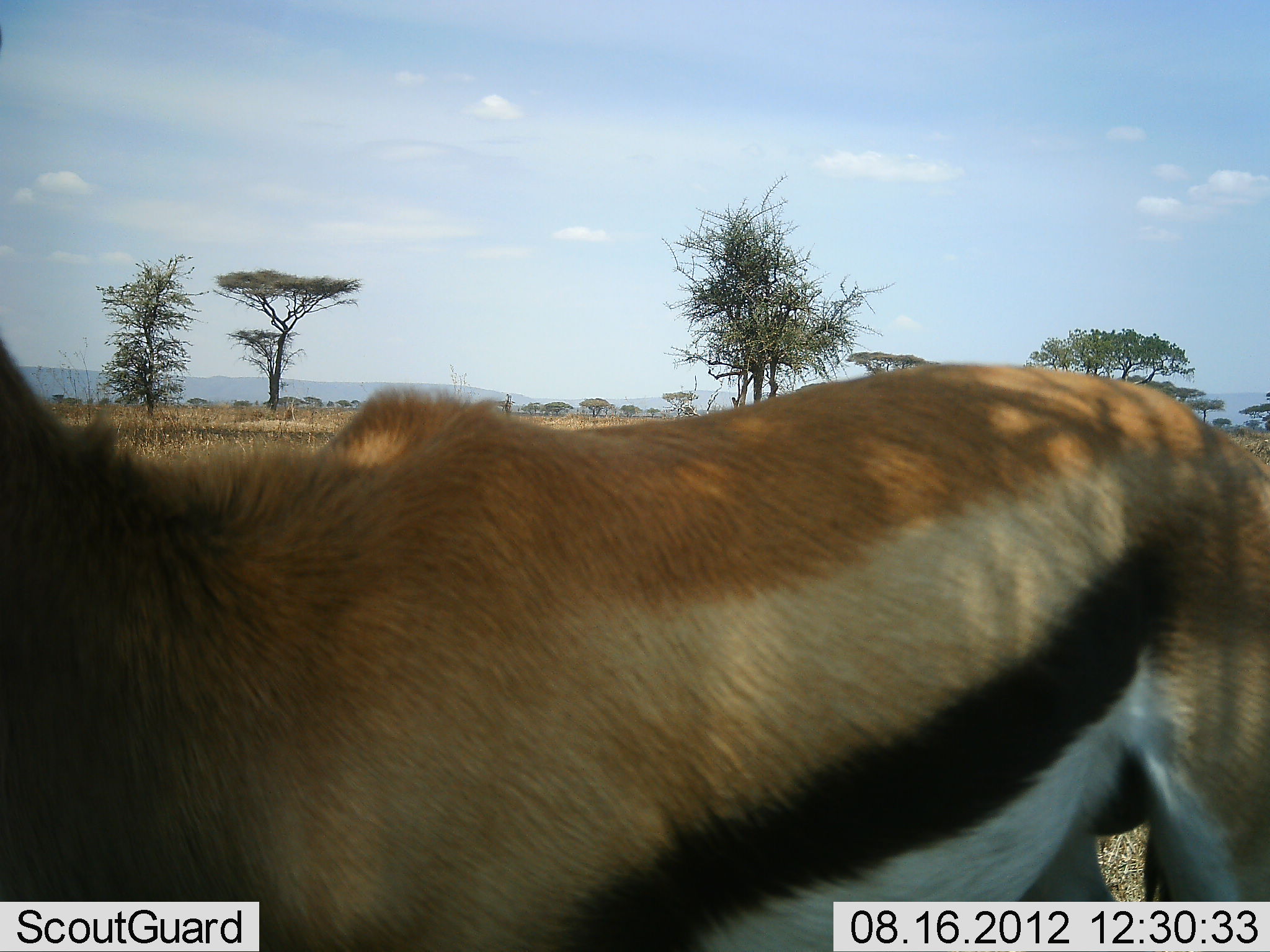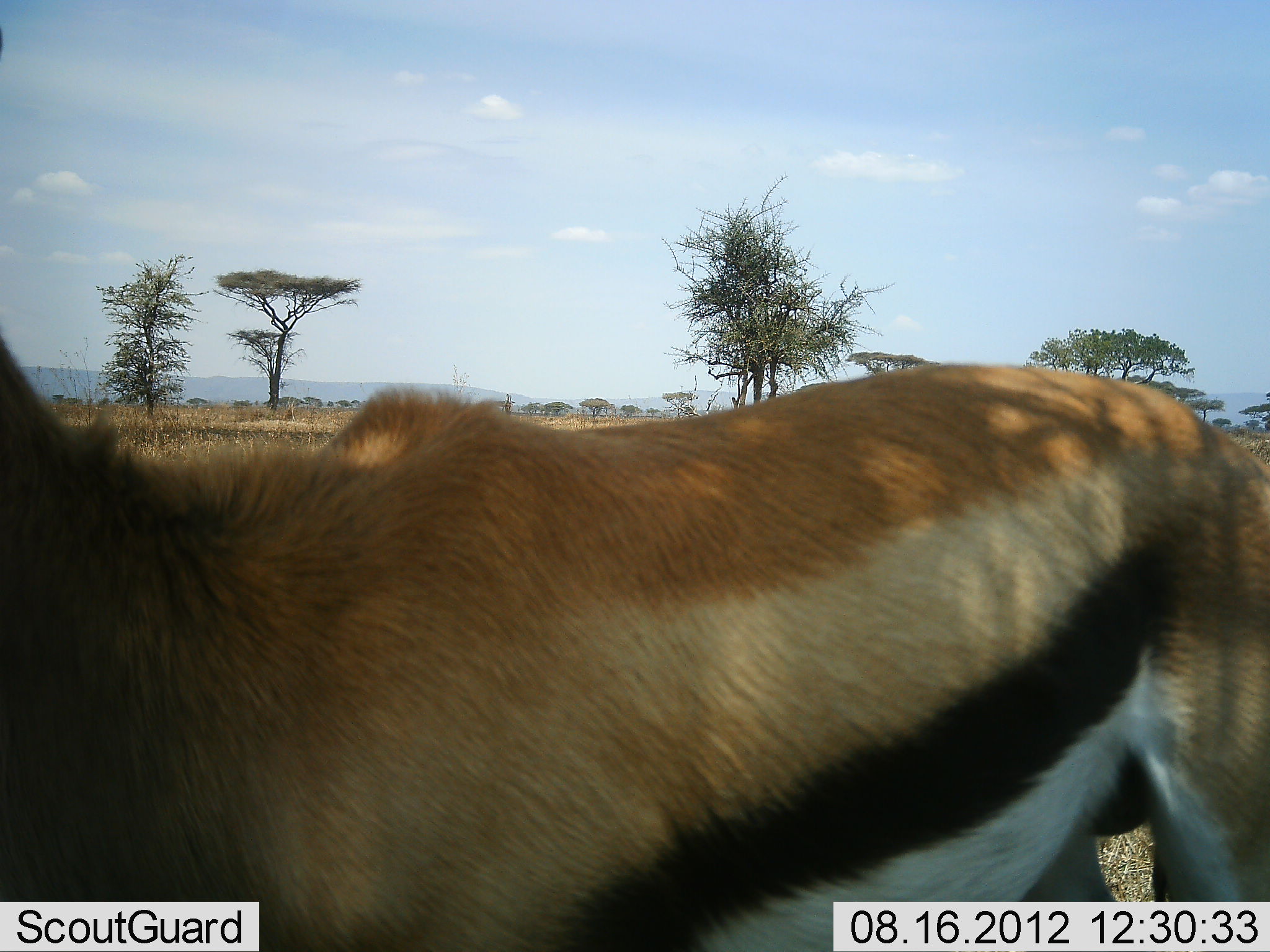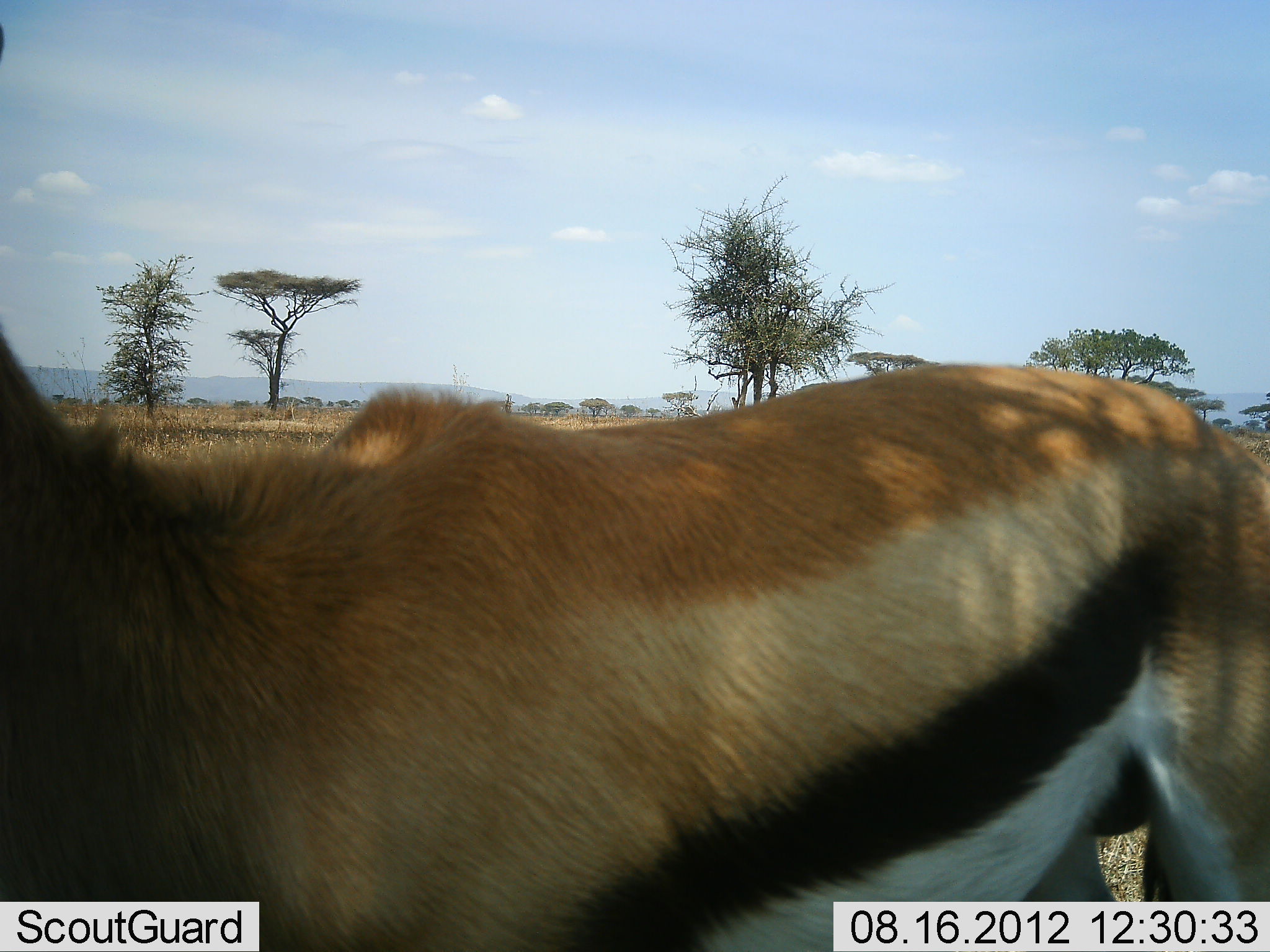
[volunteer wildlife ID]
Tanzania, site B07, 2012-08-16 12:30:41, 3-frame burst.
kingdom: Animalia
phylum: Chordata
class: Mammalia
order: Artiodactyla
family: Bovidae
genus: Eudorcas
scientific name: Eudorcas thomsonii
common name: thomson's gazelle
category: gazellethomsons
Gazellethomsons (thomson's gazelle) (Eudorcas thomsonii), count 1. Behavior (volunteer vote fractions): standing 80%, resting 0%, moving 20%, interacting 0%. Young present (vote fraction): 0%. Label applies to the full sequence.